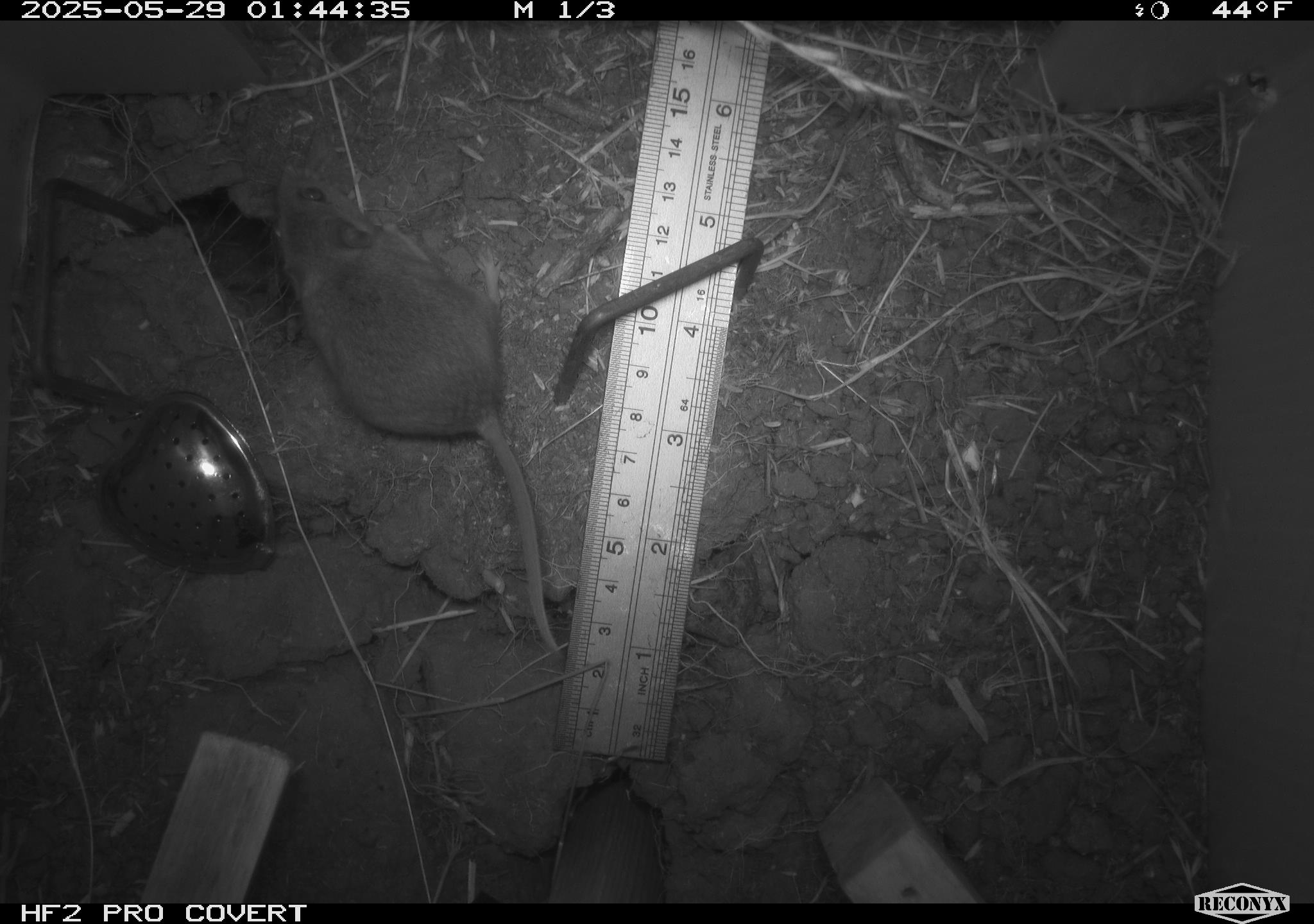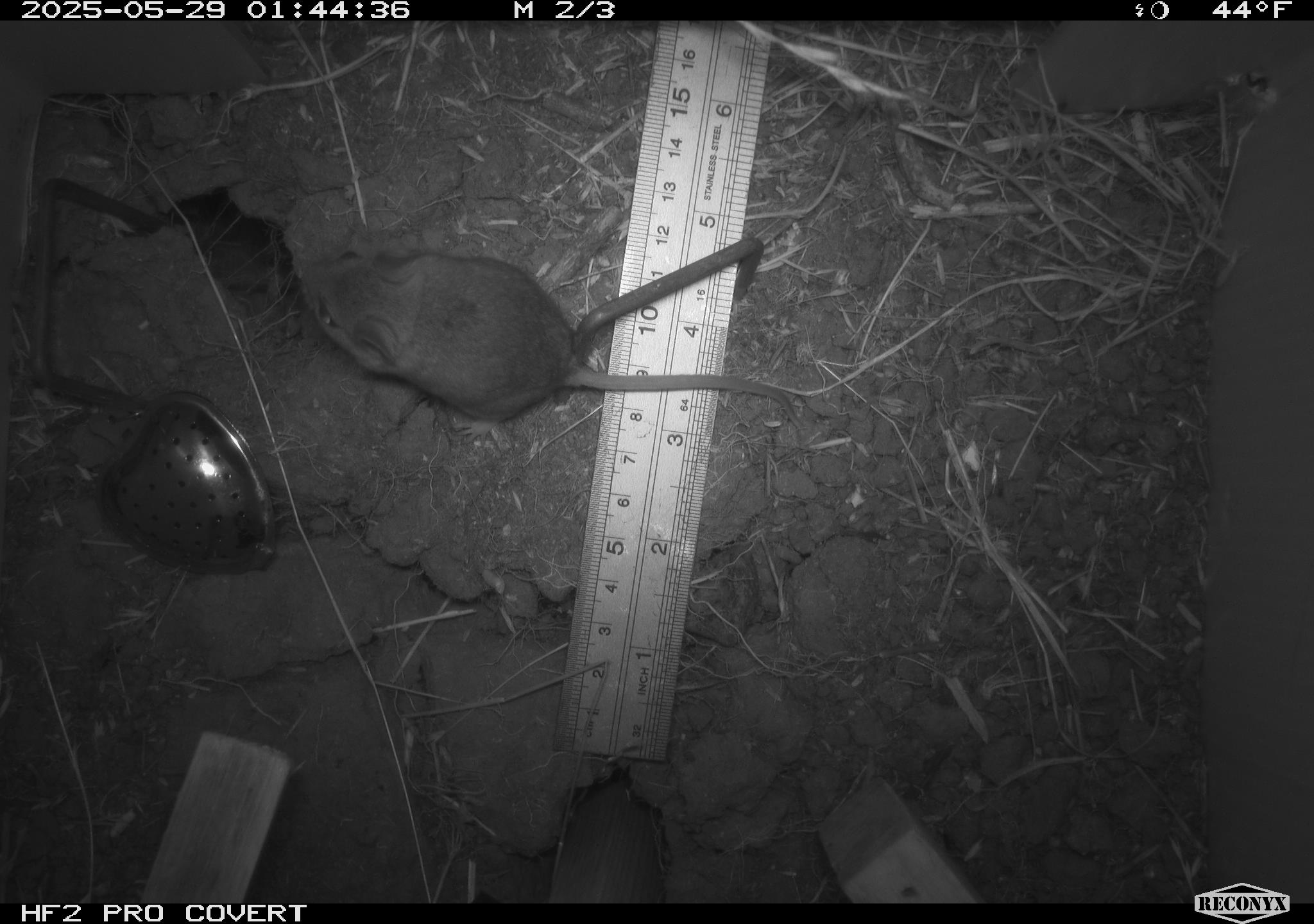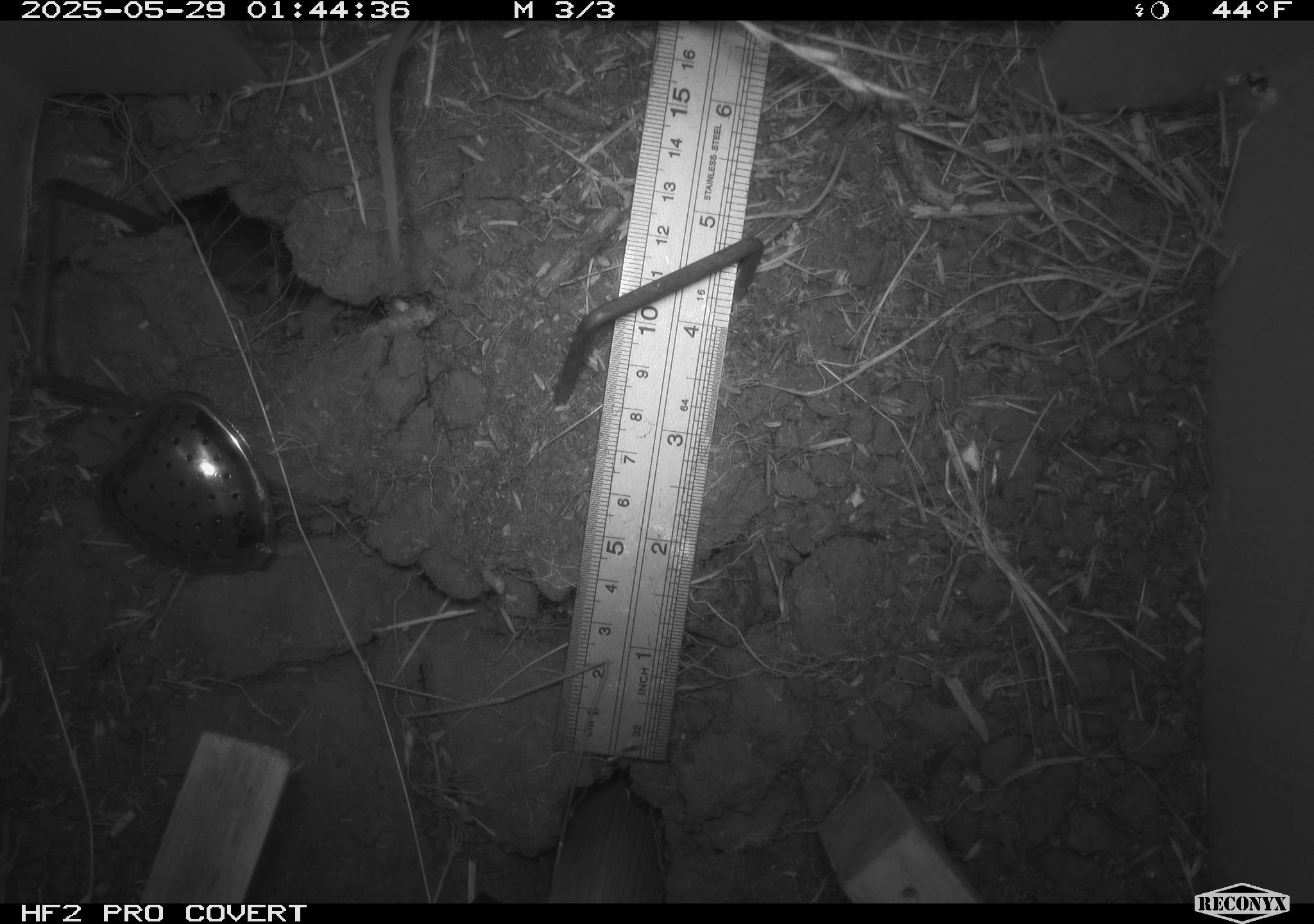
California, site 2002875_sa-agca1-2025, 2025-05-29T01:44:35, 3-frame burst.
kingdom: Animalia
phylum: Chordata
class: Mammalia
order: Rodentia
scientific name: Rodentia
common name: rodent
Rodent (Rodentia).